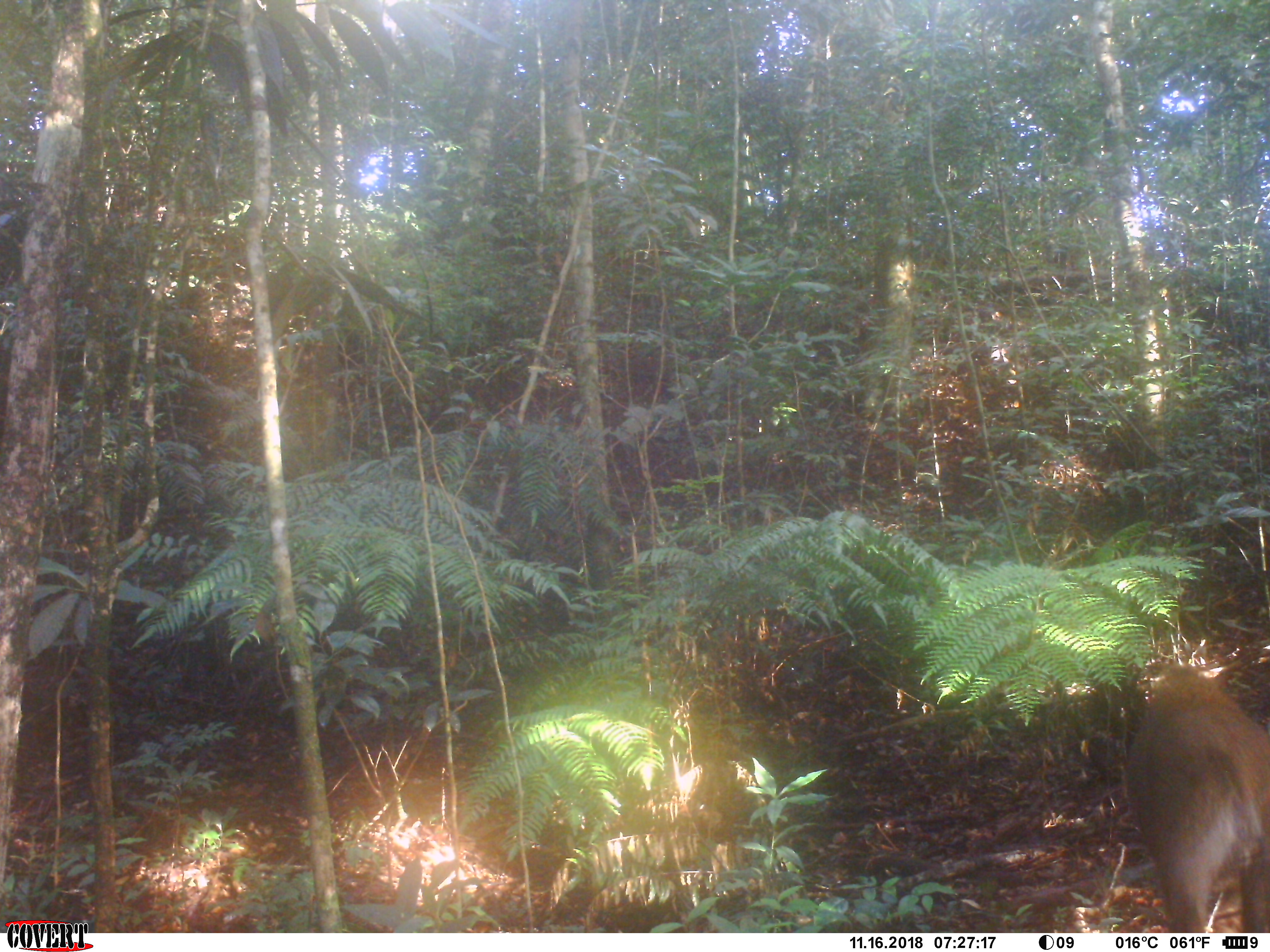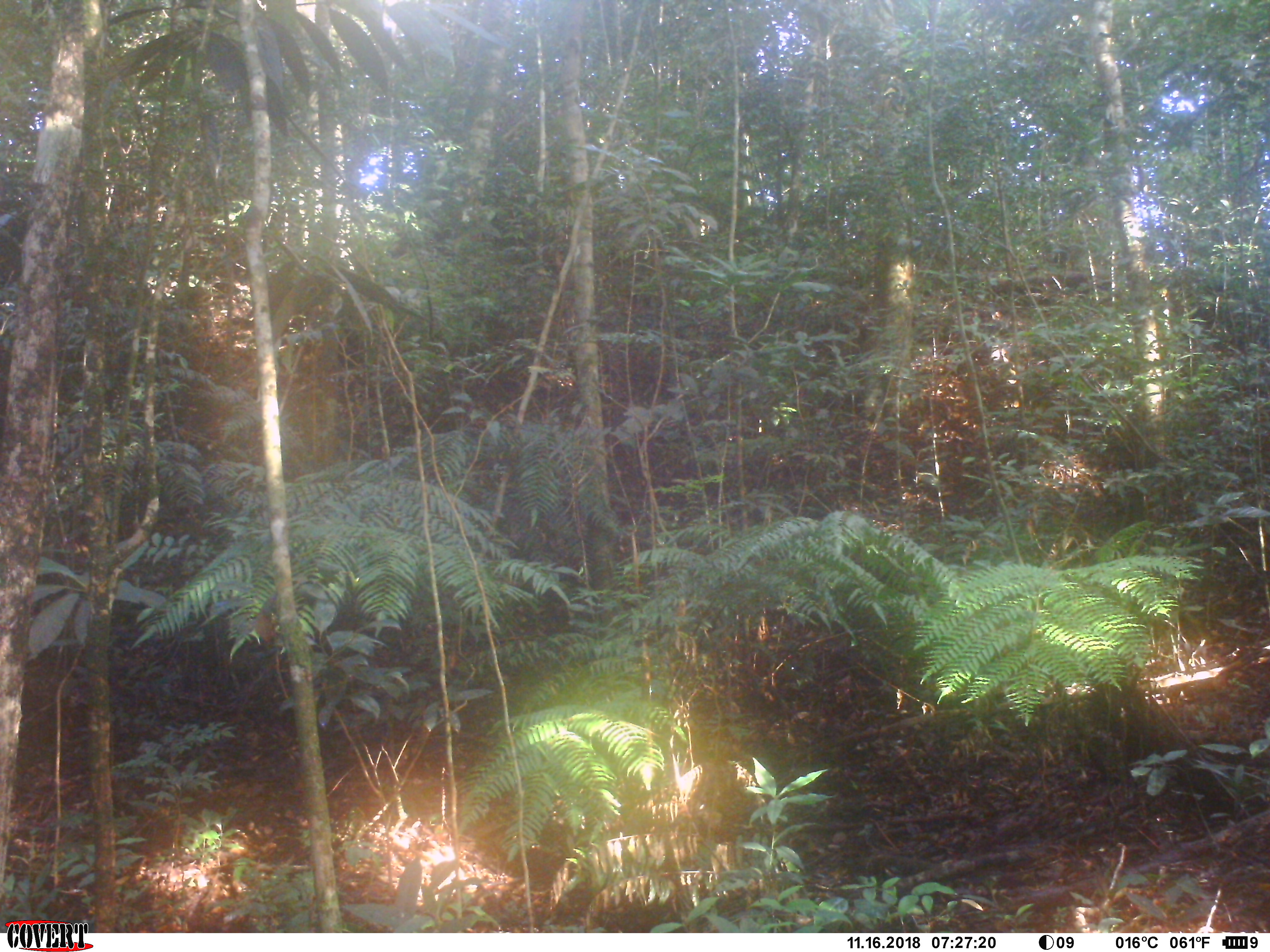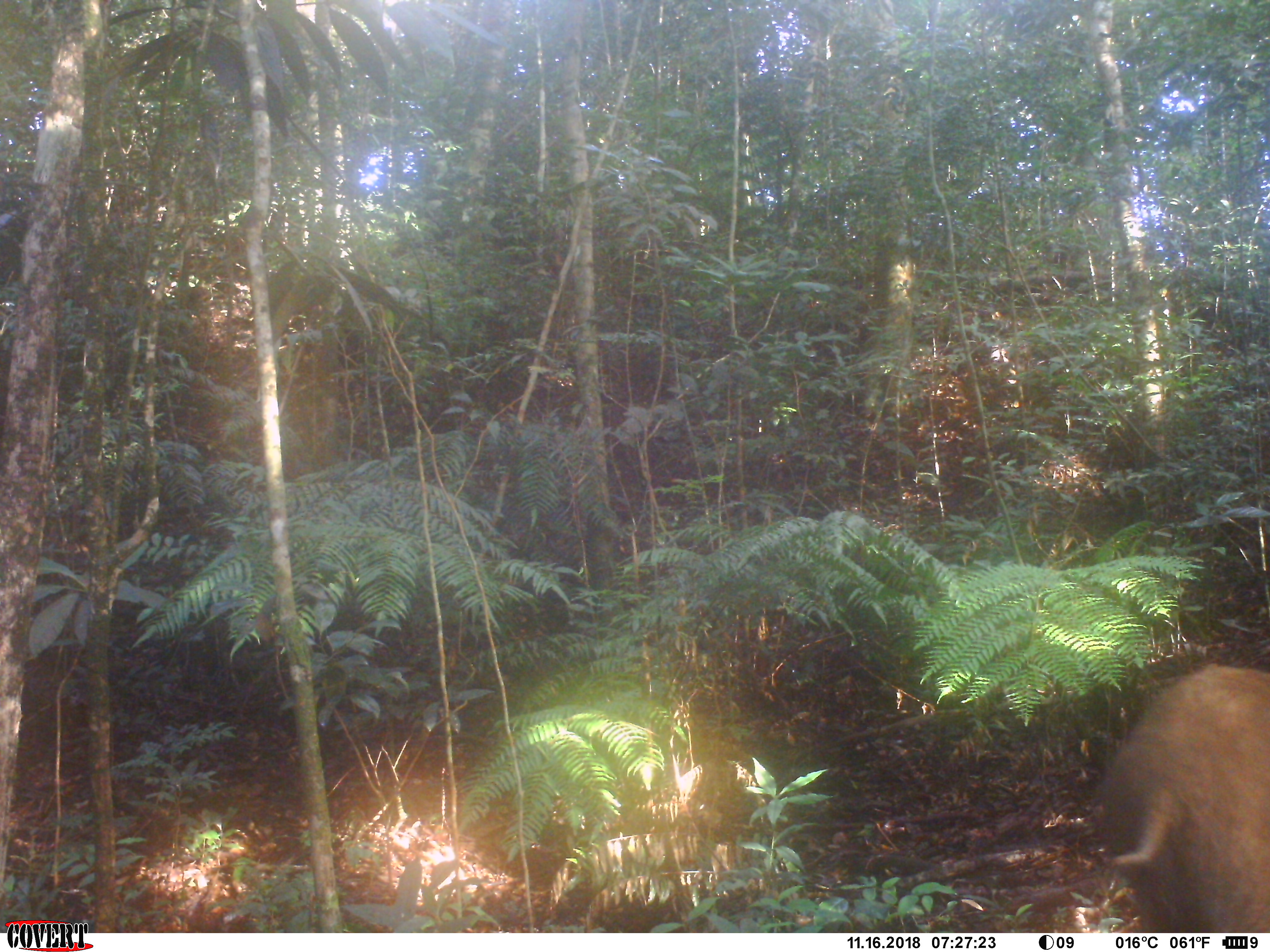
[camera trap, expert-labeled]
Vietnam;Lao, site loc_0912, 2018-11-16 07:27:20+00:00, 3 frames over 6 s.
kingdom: Animalia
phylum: Chordata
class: Mammalia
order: Artiodactyla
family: Suidae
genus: Sus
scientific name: Sus scrofa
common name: eurasian wild pig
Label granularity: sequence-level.